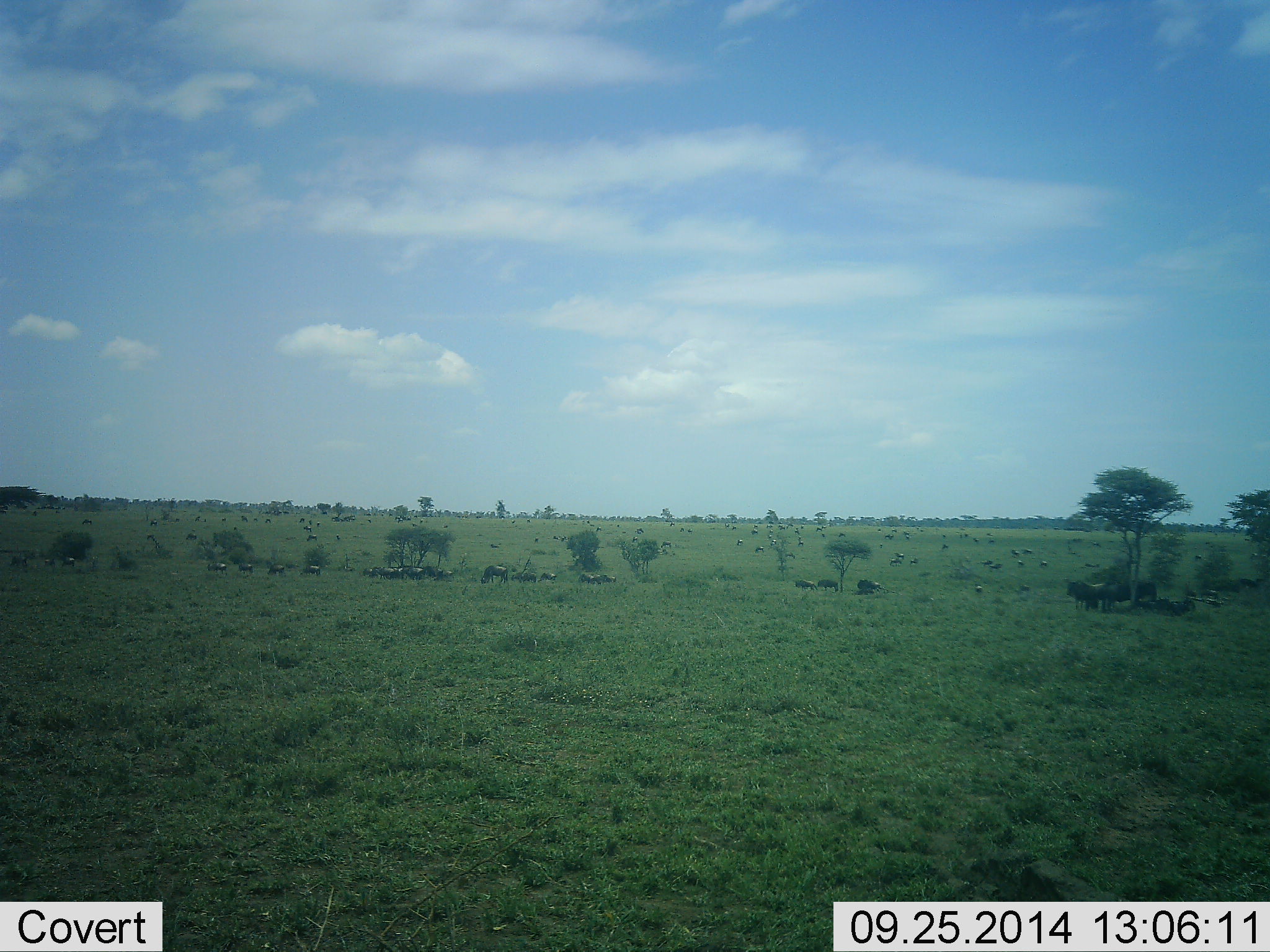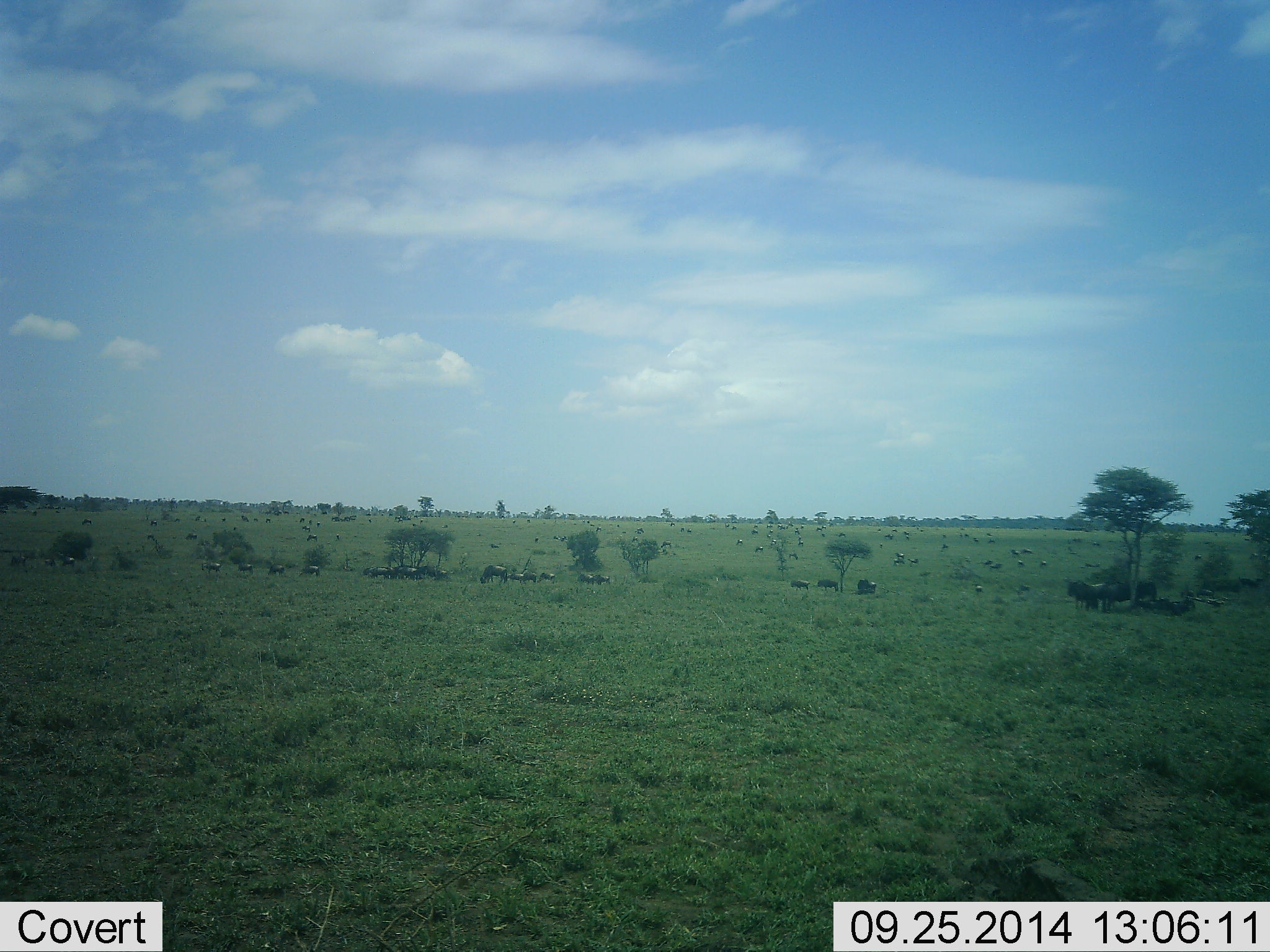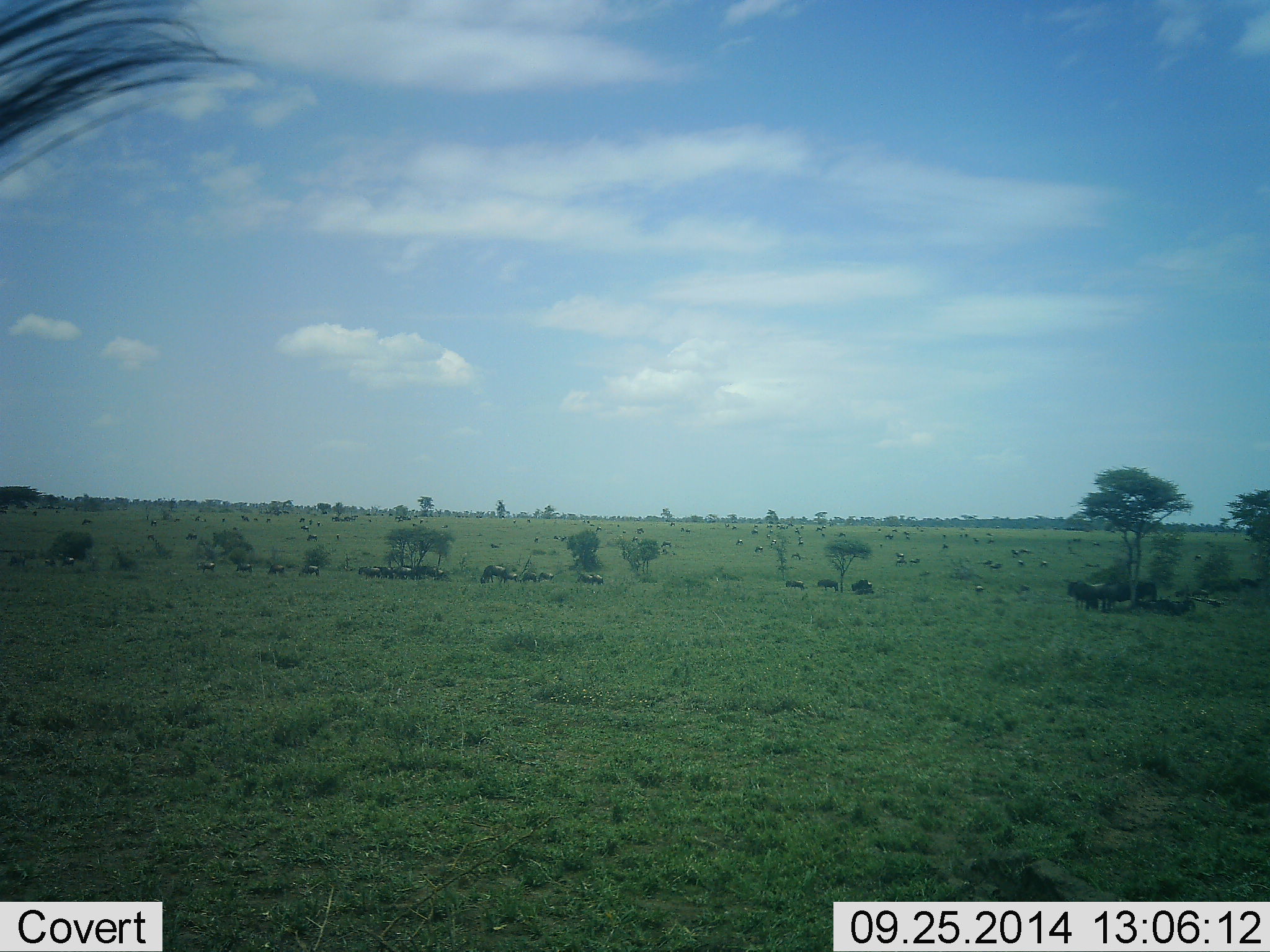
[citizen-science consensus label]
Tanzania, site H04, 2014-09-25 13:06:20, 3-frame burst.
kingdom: Animalia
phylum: Chordata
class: Mammalia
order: Artiodactyla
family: Bovidae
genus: Connochaetes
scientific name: Connochaetes taurinus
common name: blue wildebeest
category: wildebeest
Wildebeest (blue wildebeest) (Connochaetes taurinus), count 51+. Behavior (volunteer vote fractions): standing 50%, resting 20%, moving 60%, interacting 10%. Young present (vote fraction): 0%. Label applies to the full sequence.